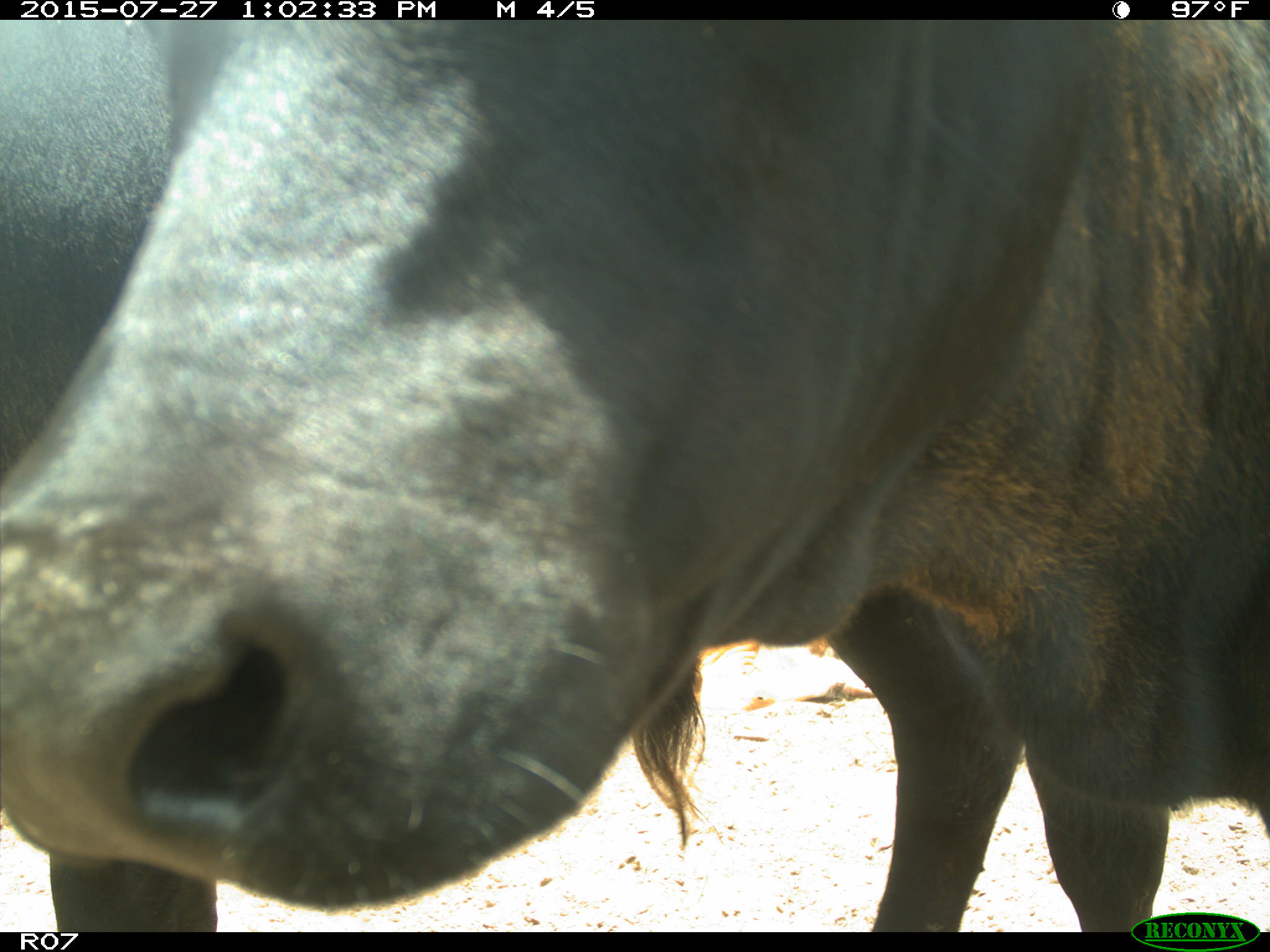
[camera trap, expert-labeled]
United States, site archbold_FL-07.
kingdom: Animalia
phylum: Chordata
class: Mammalia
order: Artiodactyla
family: Bovidae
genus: Bos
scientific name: Bos taurus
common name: domestic cow